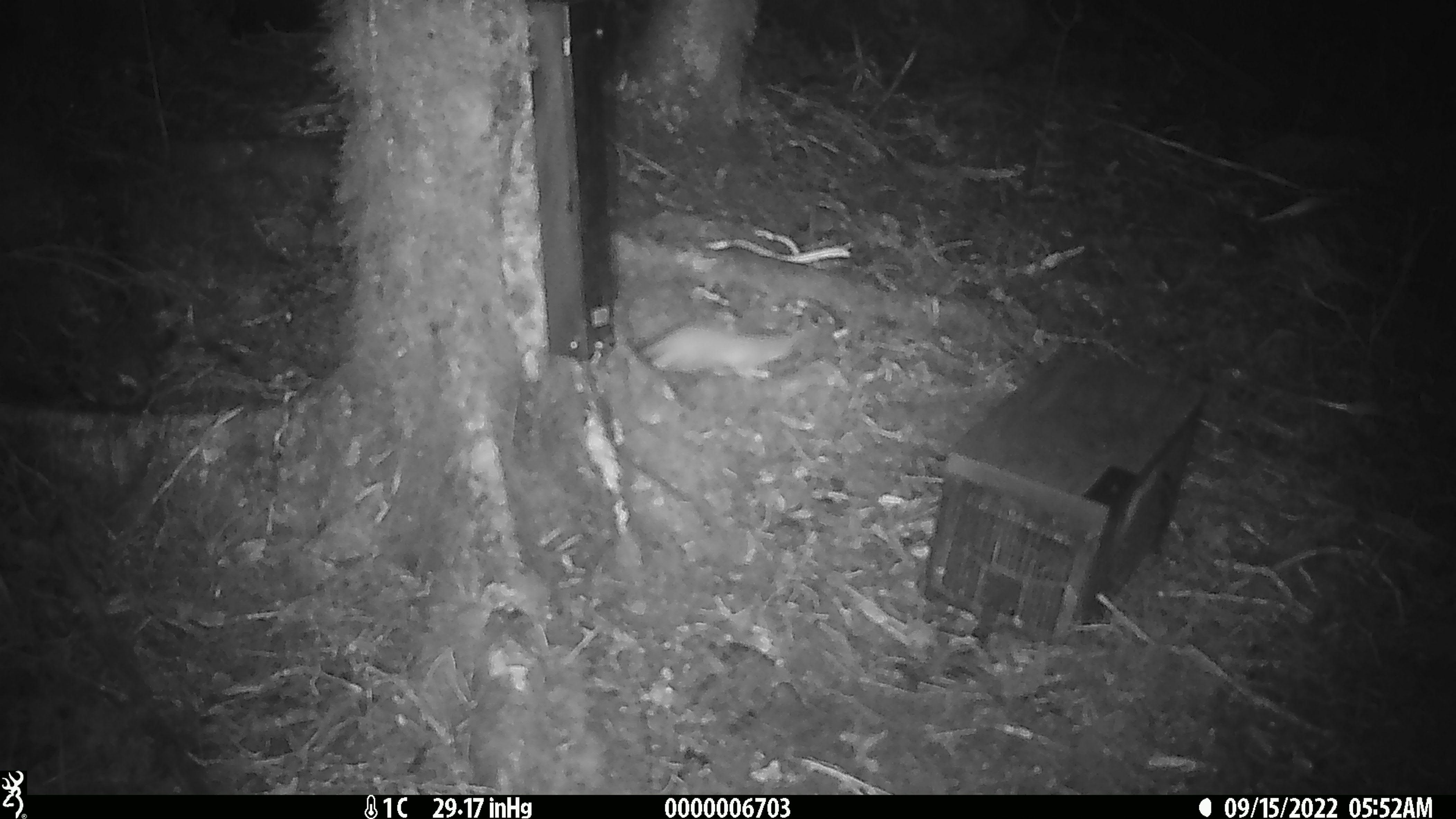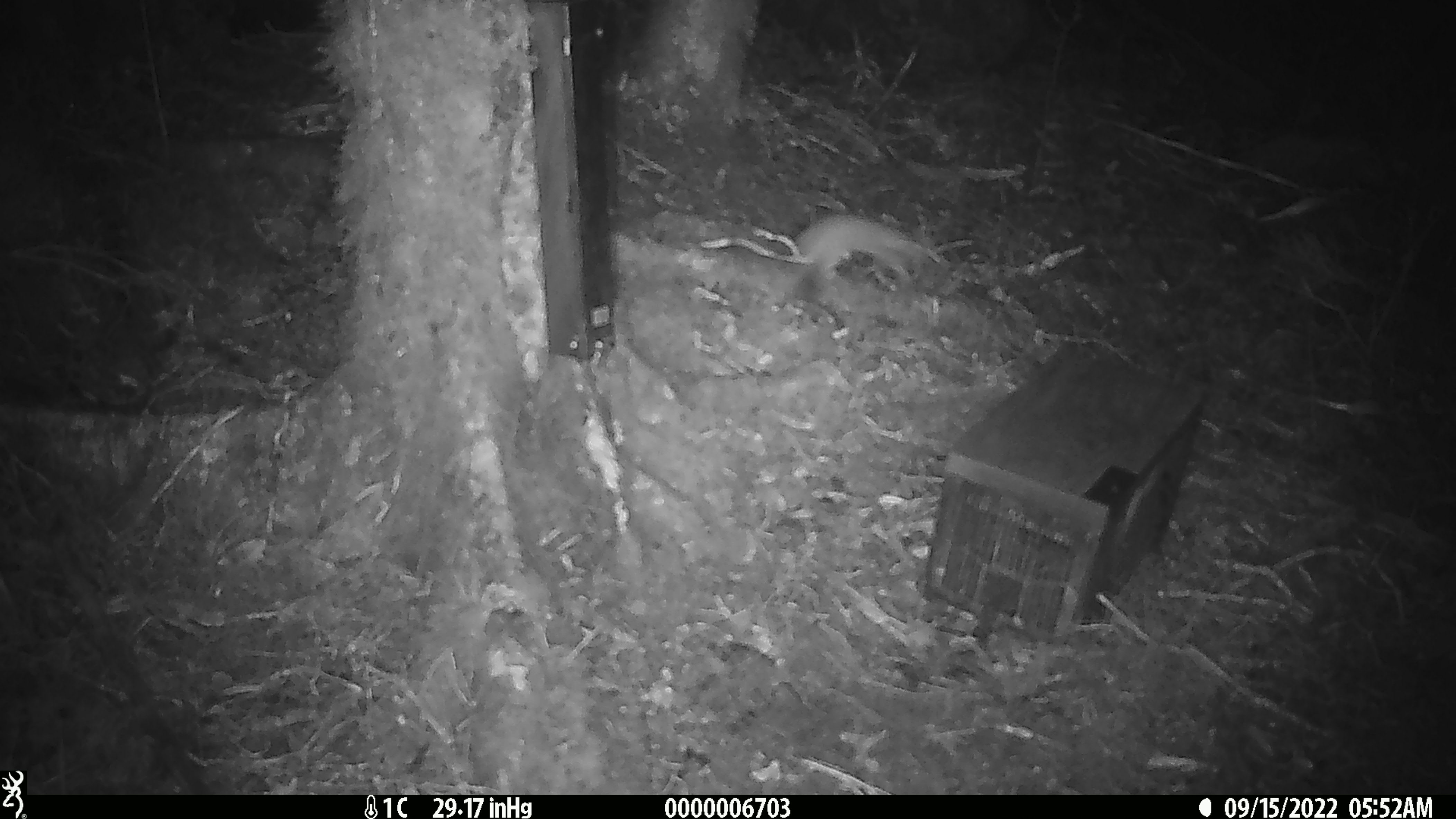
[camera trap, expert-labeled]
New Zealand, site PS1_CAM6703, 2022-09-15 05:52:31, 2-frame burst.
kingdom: Animalia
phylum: Chordata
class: Mammalia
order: Carnivora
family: Mustelidae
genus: Mustela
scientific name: Mustela erminea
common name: stoat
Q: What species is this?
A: Stoat (Mustela erminea).